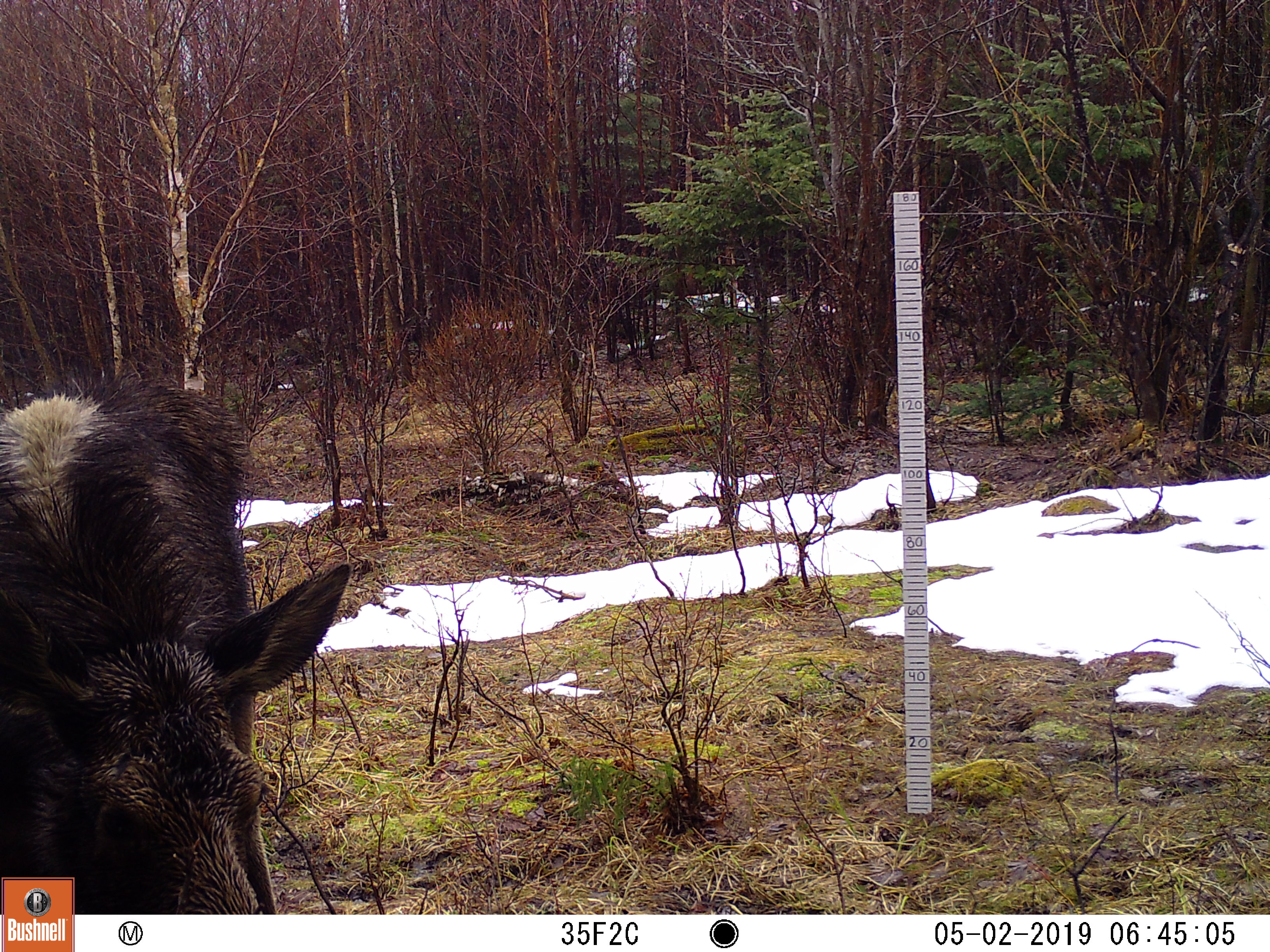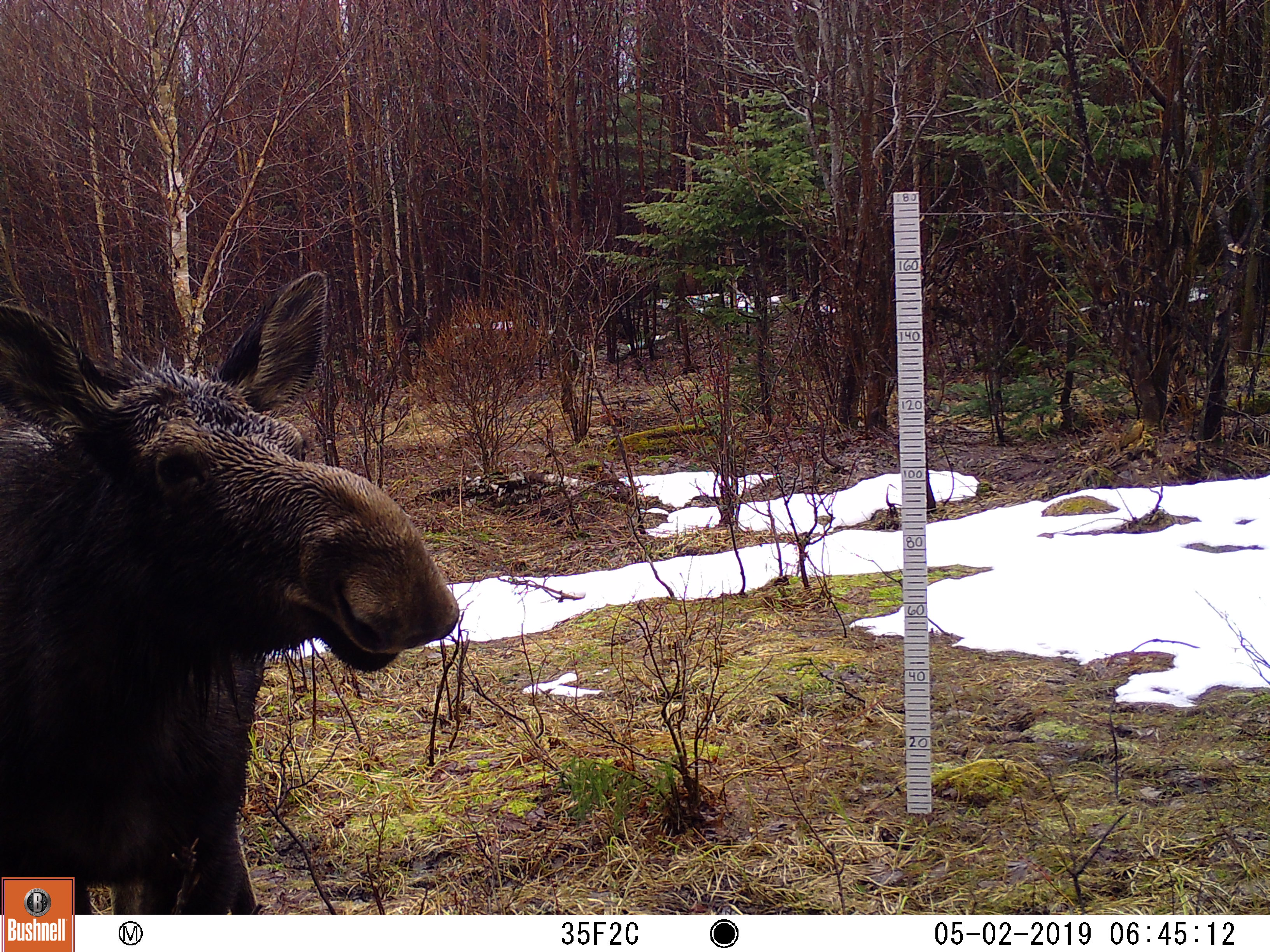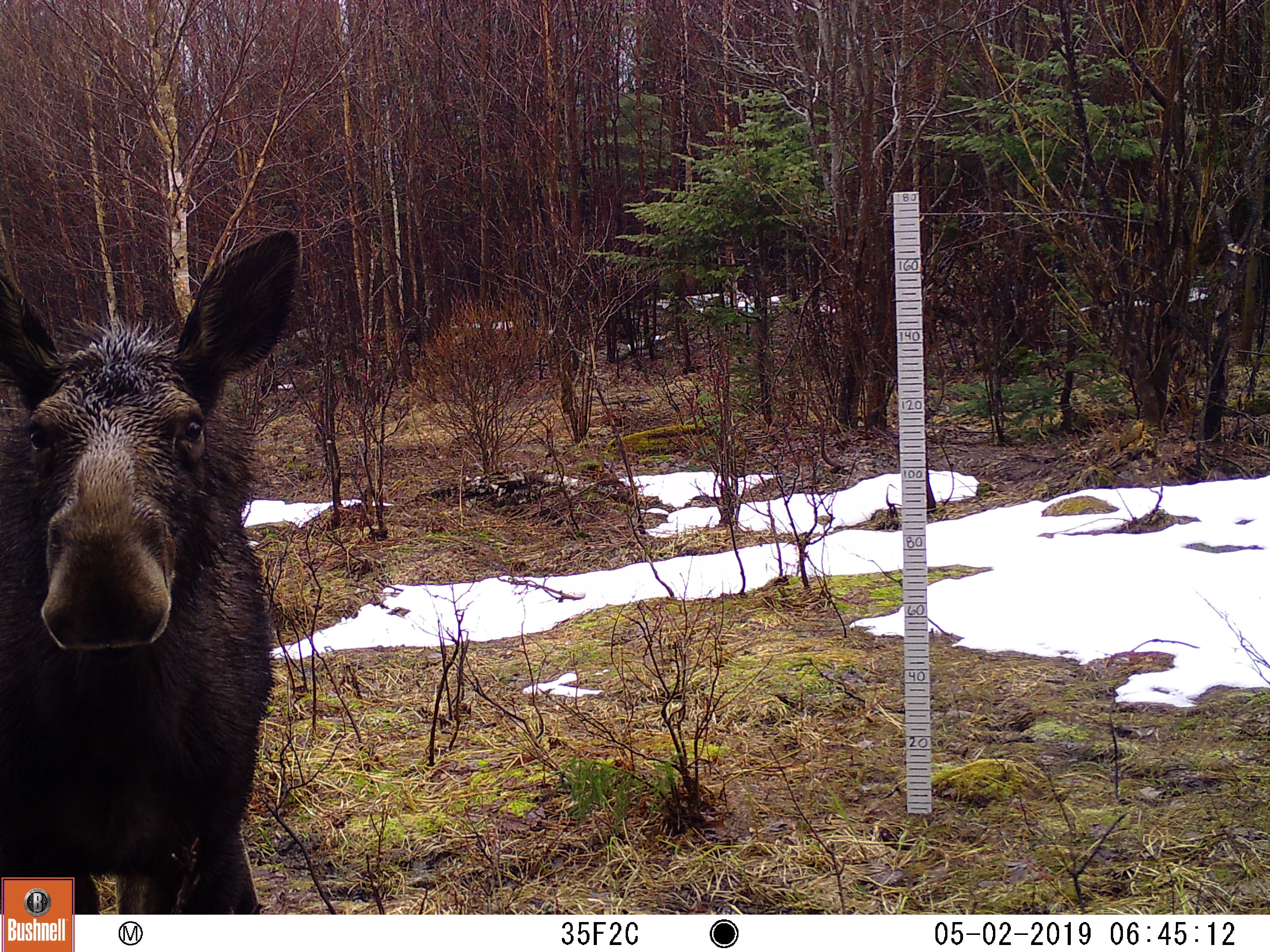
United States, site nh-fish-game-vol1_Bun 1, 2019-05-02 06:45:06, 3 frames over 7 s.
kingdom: Animalia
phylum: Chordata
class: Mammalia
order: Artiodactyla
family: Cervidae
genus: Alces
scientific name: Alces alces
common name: moose